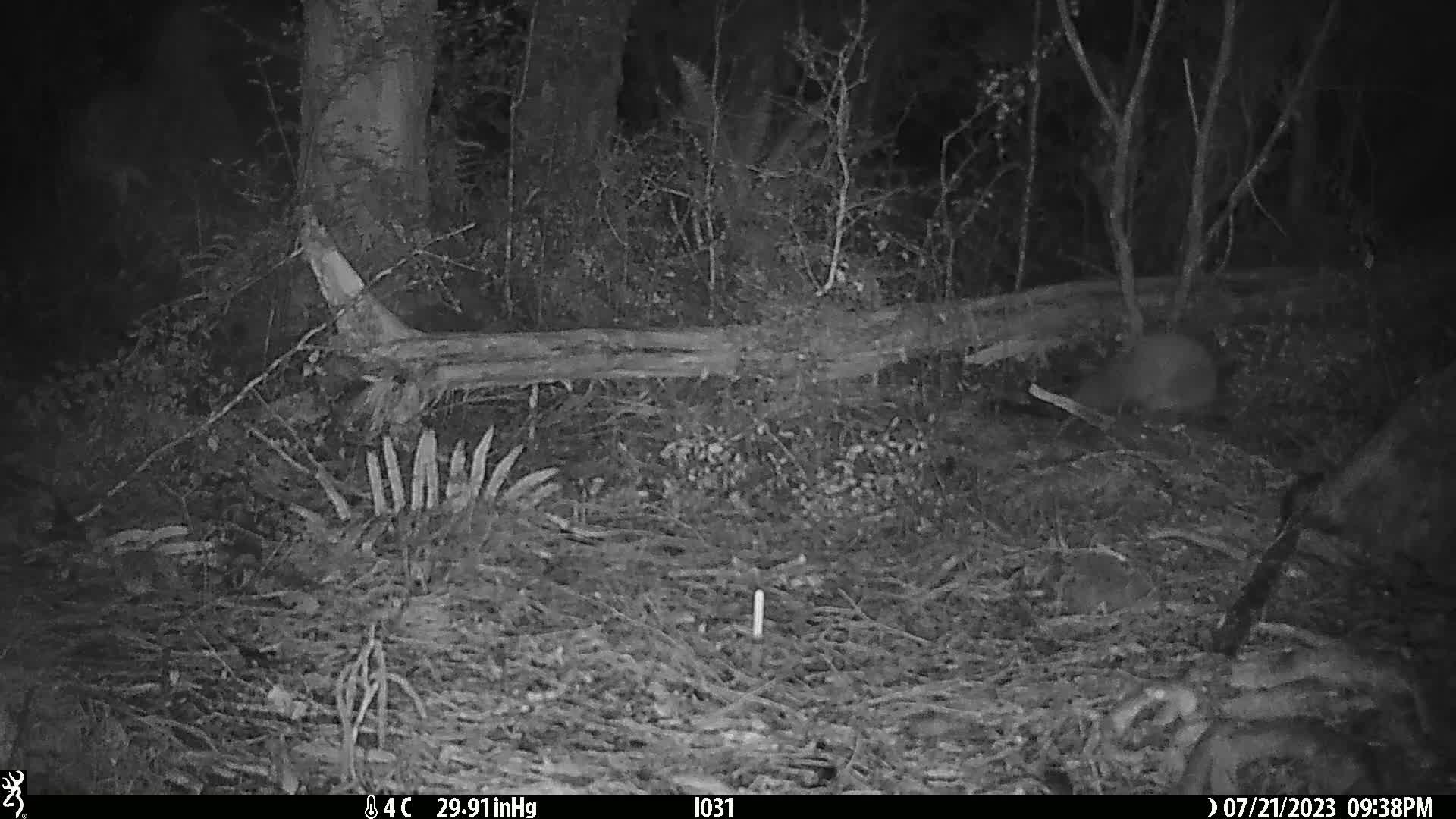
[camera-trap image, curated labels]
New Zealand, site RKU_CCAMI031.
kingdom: Animalia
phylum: Chordata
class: Aves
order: Apterygiformes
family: Apterygidae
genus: Apteryx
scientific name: Apteryx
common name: kiwi